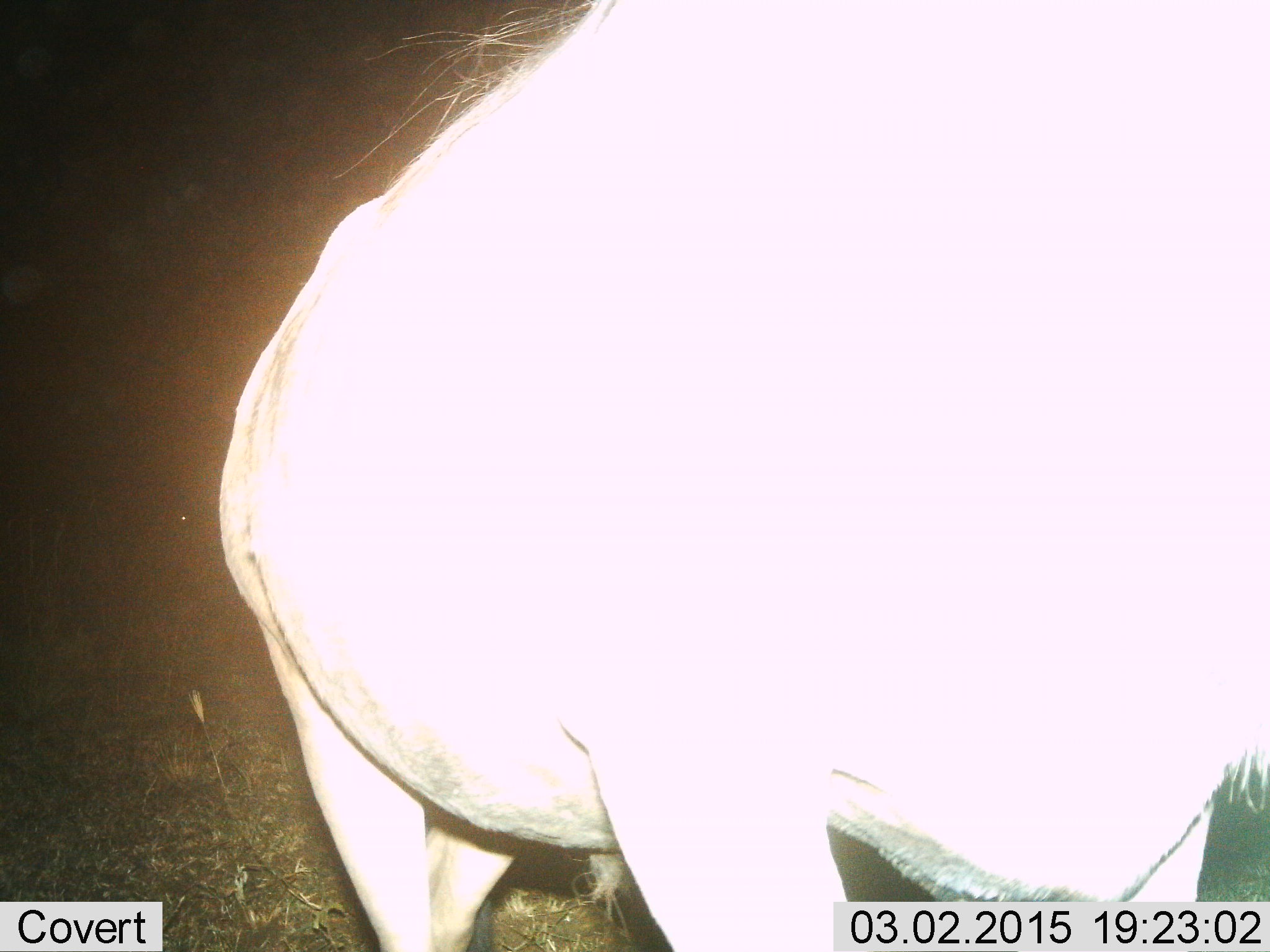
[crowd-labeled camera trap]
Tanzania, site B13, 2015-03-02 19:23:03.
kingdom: Animalia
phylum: Chordata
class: Mammalia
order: Artiodactyla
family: Bovidae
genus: Connochaetes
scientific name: Connochaetes taurinus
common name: blue wildebeest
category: wildebeest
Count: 1.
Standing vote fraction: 90%.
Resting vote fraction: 0%.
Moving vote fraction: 10%.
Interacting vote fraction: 0%.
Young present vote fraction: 0%.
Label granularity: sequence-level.